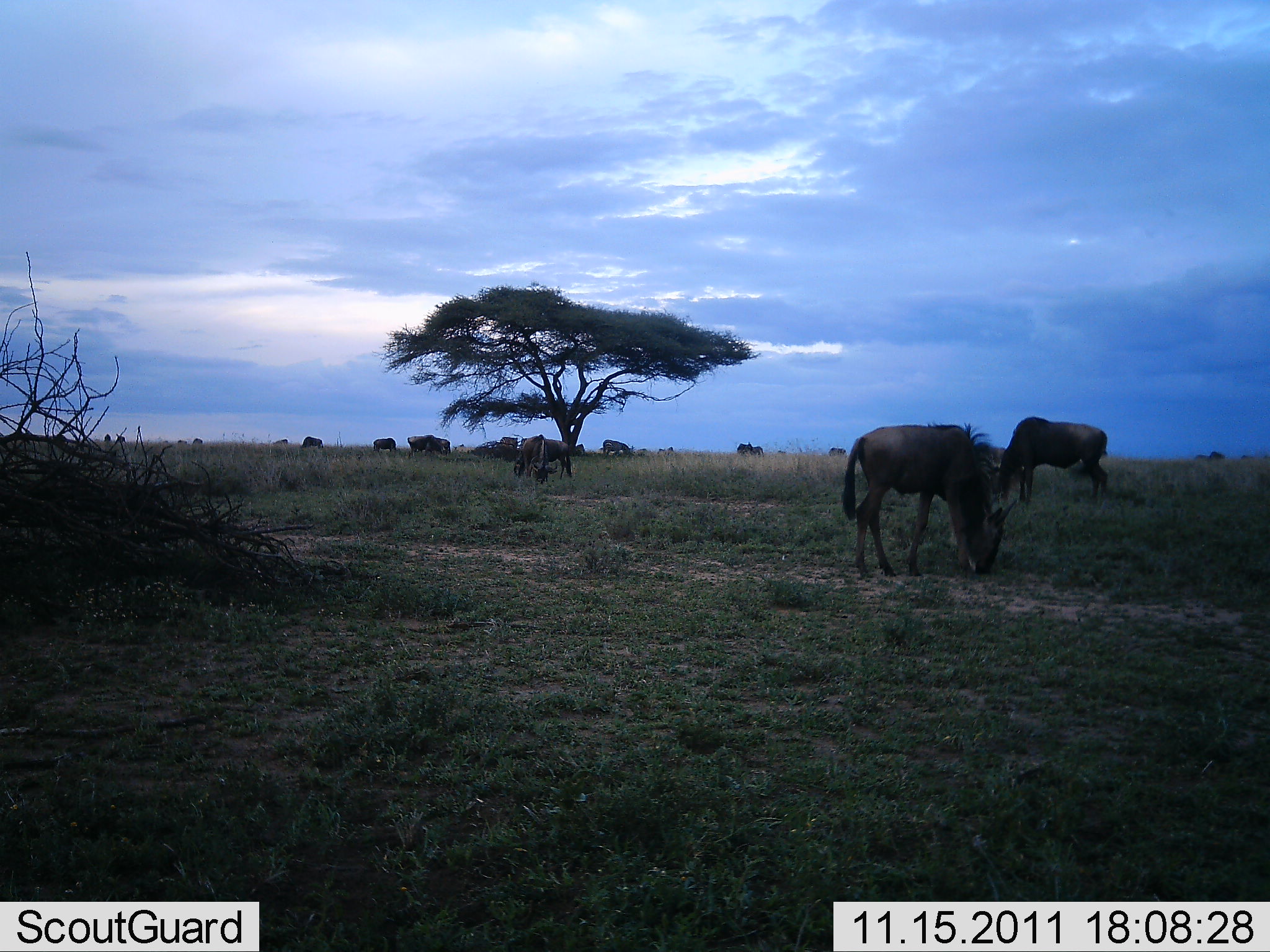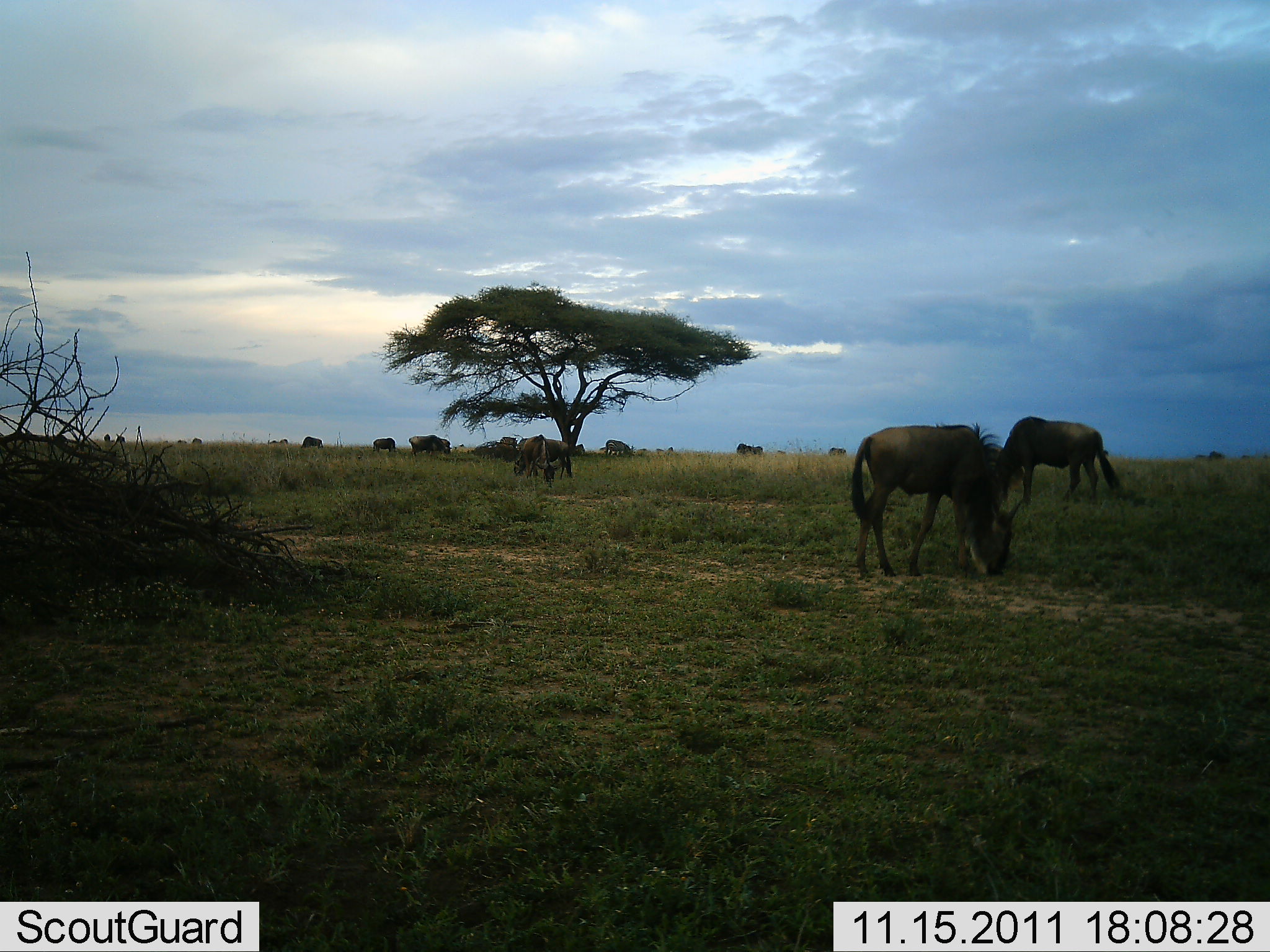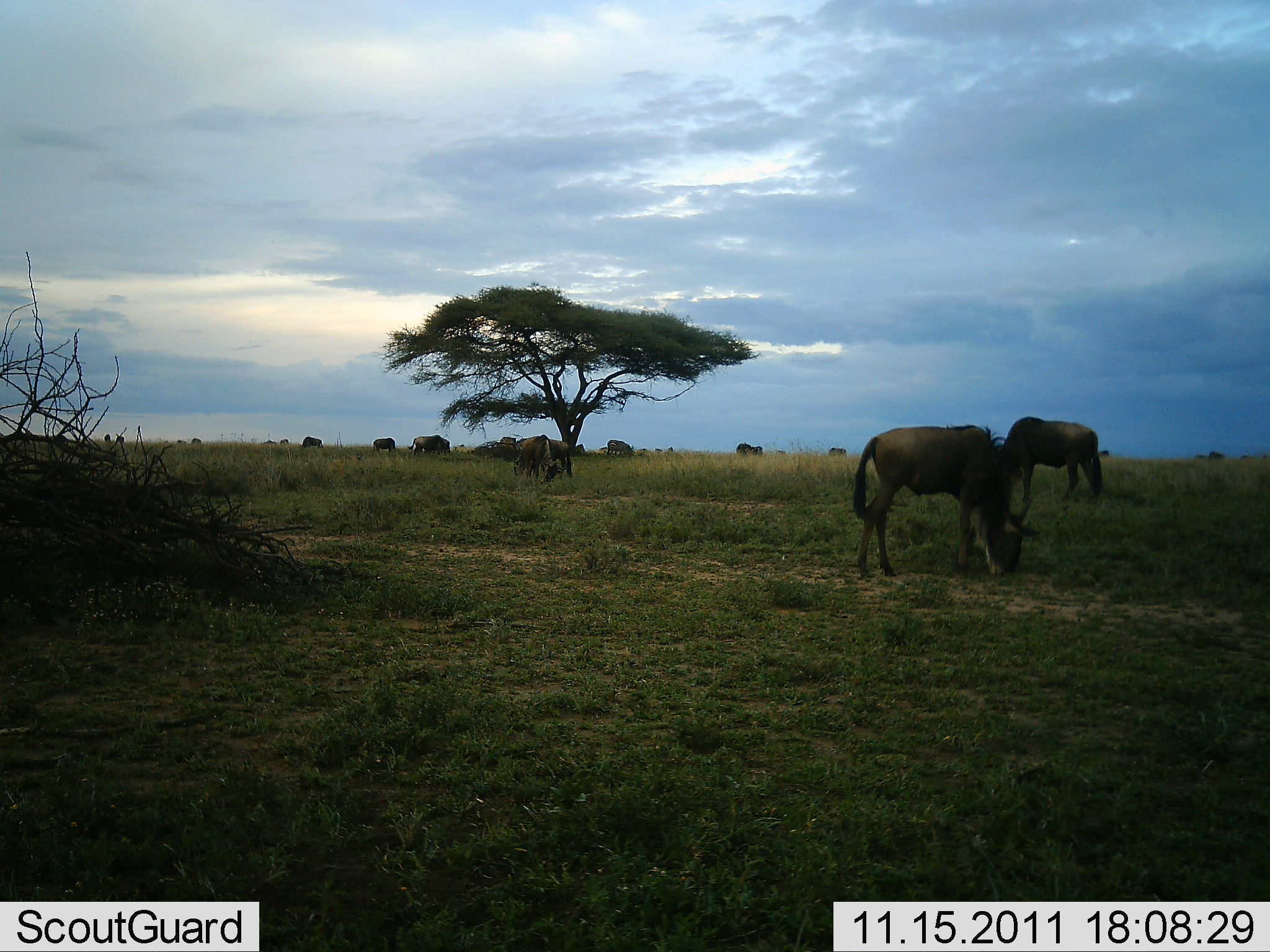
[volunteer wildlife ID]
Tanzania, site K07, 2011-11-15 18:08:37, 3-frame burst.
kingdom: Animalia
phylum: Chordata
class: Mammalia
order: Artiodactyla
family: Bovidae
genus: Connochaetes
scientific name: Connochaetes taurinus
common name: blue wildebeest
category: wildebeest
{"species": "wildebeest (blue wildebeest) (Connochaetes taurinus)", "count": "10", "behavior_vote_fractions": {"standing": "40%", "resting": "0%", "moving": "10%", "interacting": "0%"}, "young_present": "0%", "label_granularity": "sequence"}